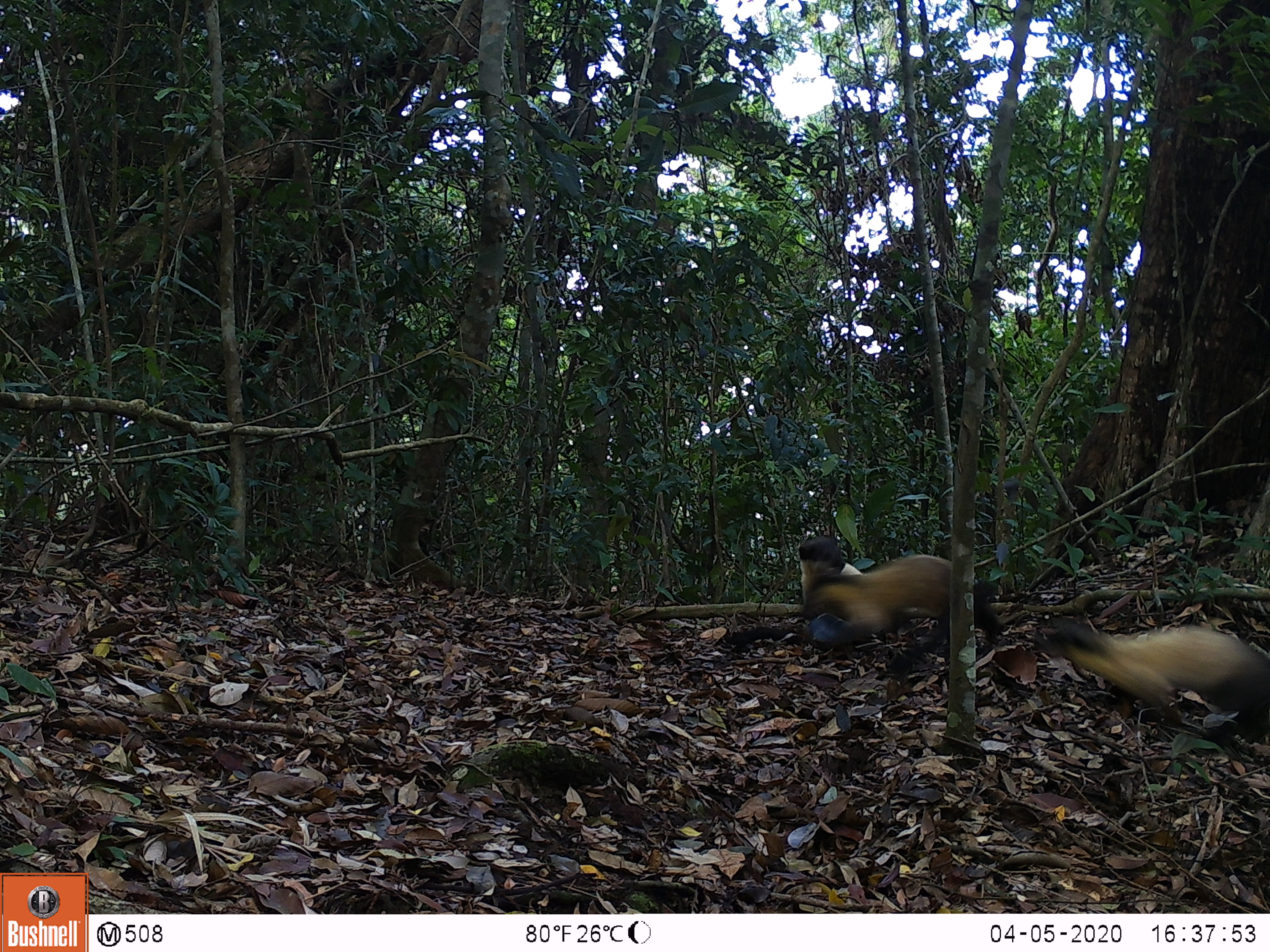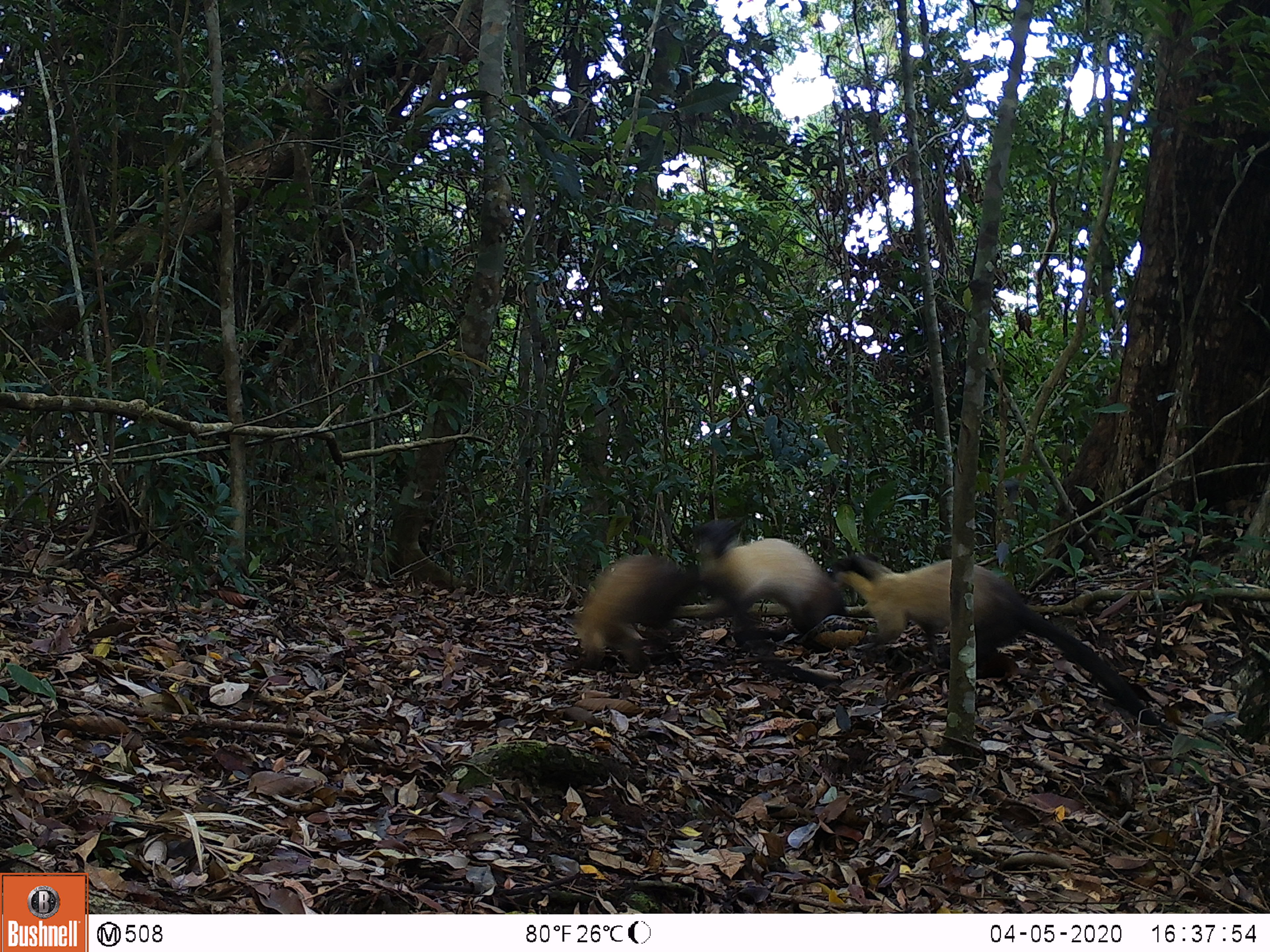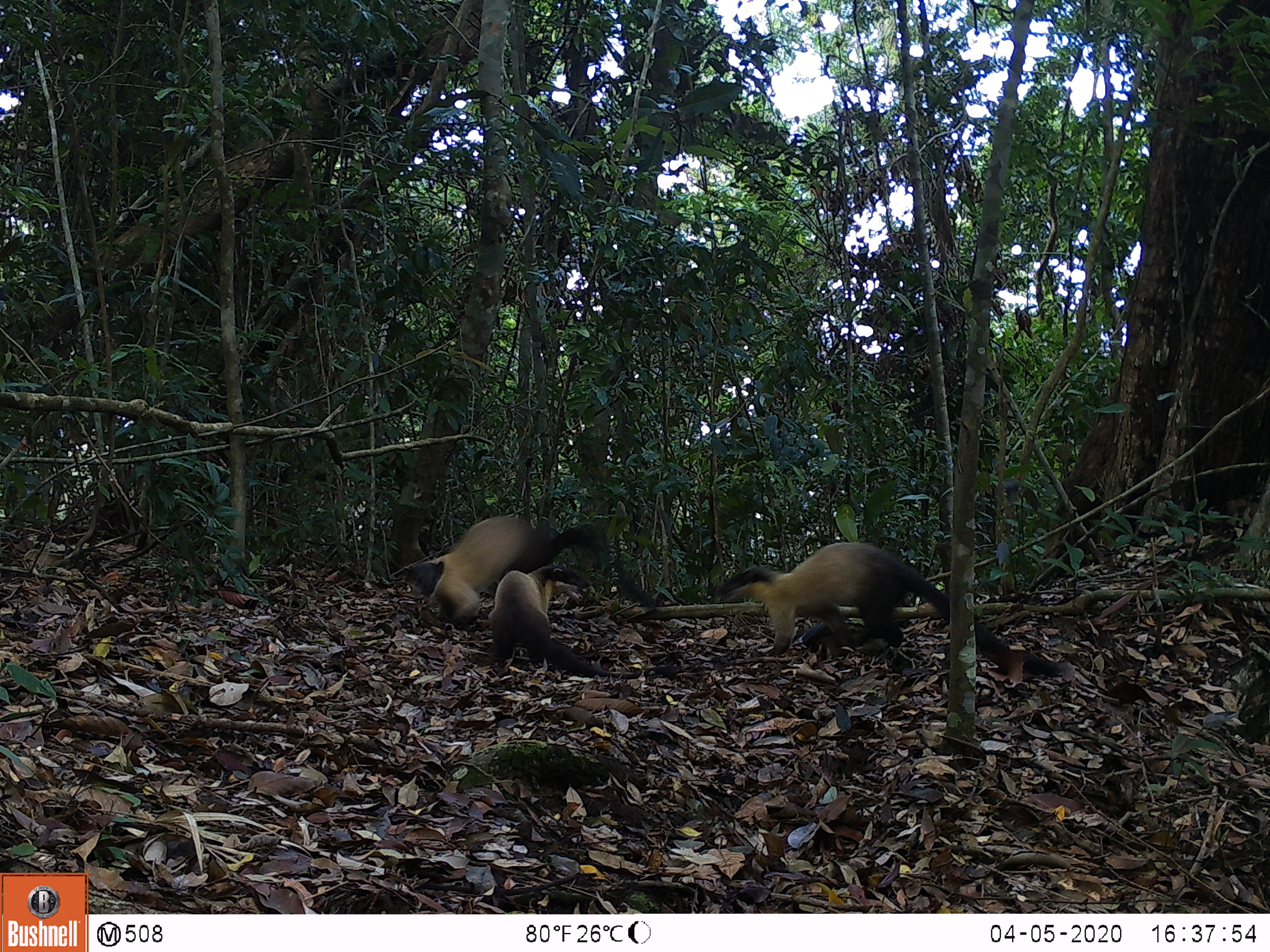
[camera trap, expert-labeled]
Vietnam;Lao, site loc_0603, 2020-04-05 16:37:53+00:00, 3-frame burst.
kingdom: Animalia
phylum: Chordata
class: Mammalia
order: Carnivora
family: Mustelidae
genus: Martes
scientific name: Martes flavigula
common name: yellow-throated marten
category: yellow throated marten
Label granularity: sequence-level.